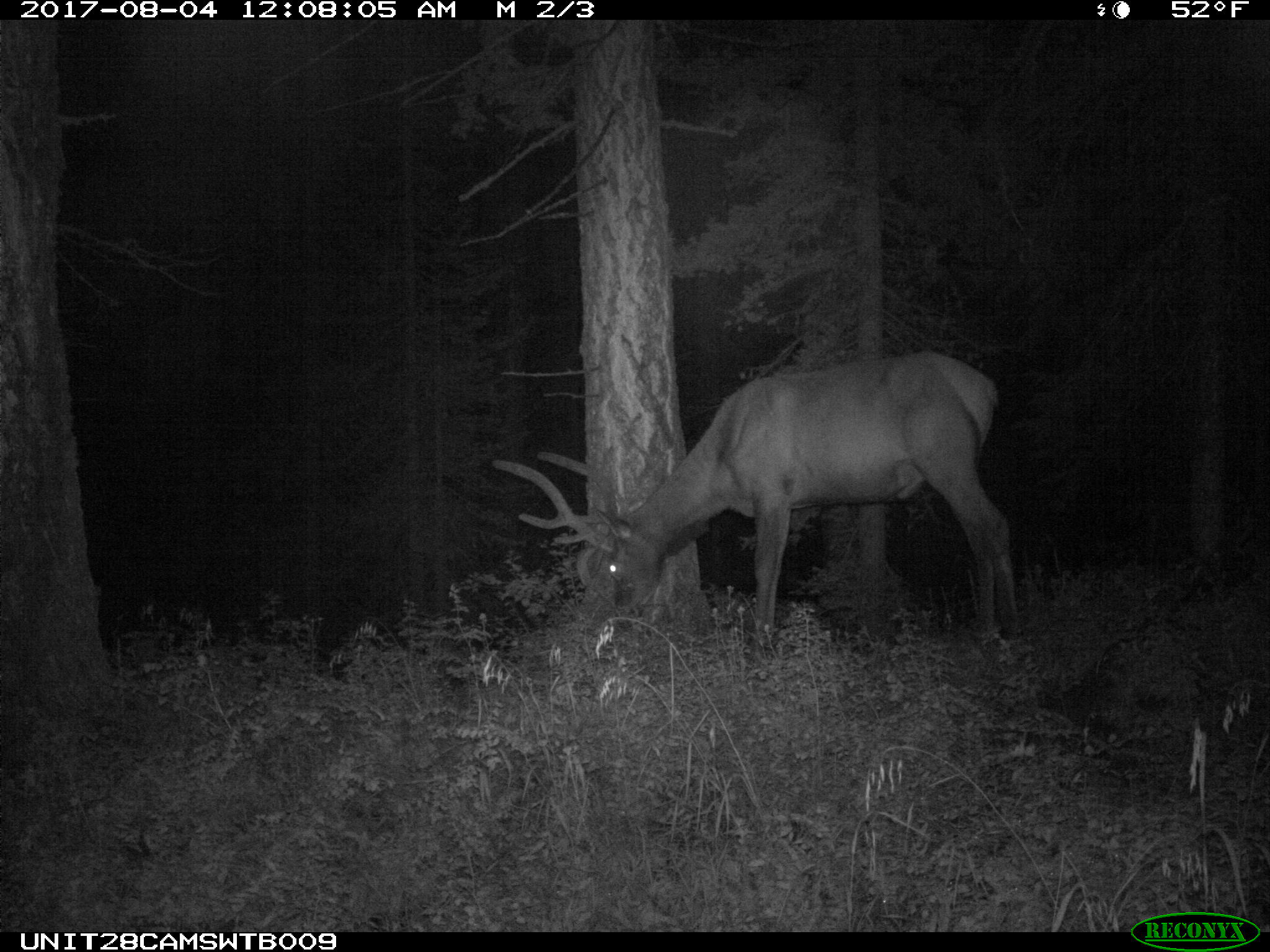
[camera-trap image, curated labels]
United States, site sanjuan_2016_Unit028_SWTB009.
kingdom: Animalia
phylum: Chordata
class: Mammalia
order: Artiodactyla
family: Cervidae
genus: Cervus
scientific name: Cervus elaphus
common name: red deer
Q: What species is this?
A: Cervus elaphus (red deer).